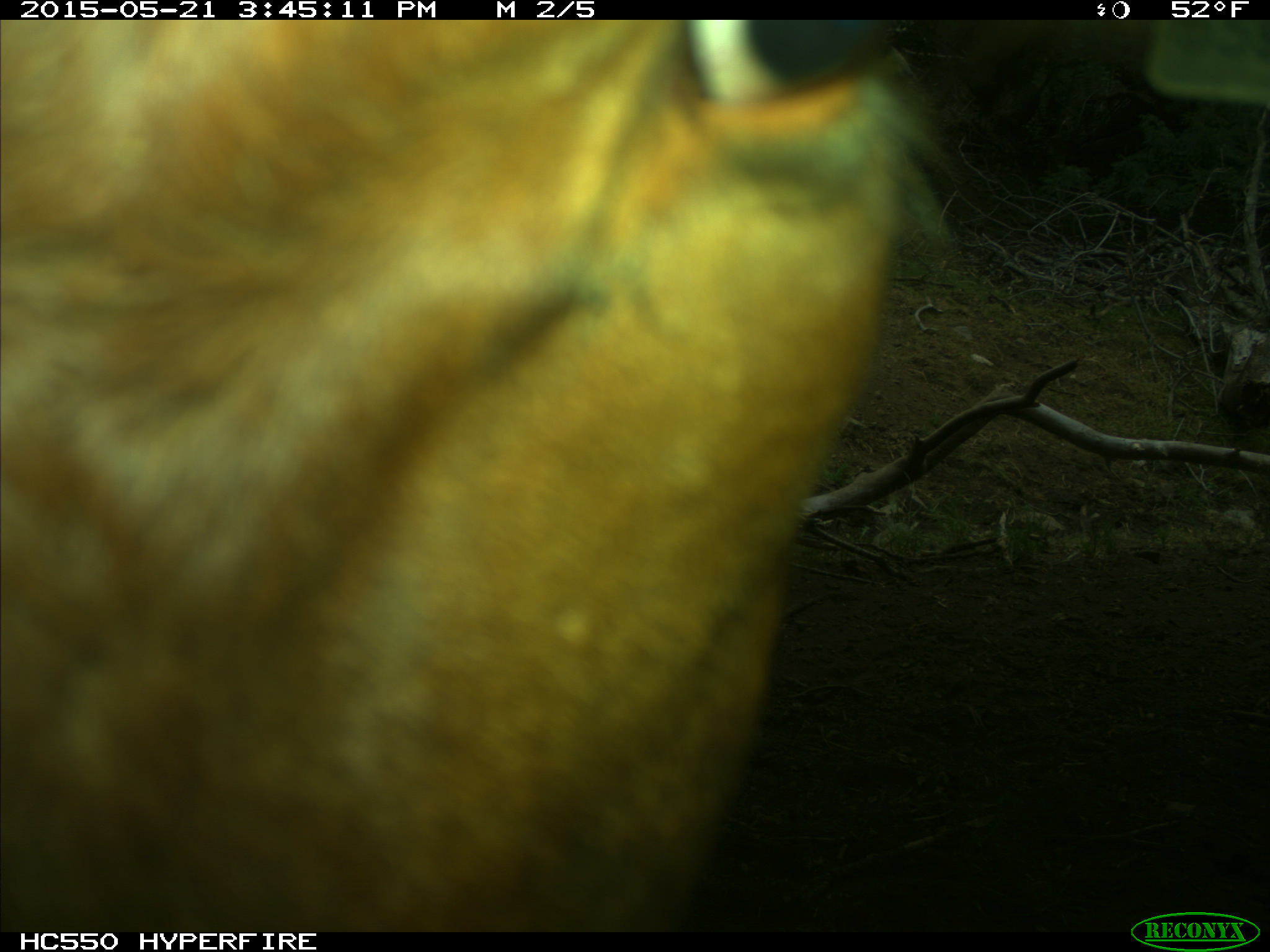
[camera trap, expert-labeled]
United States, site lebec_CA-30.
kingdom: Animalia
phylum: Chordata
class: Mammalia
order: Artiodactyla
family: Bovidae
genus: Bos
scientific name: Bos taurus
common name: domestic cow